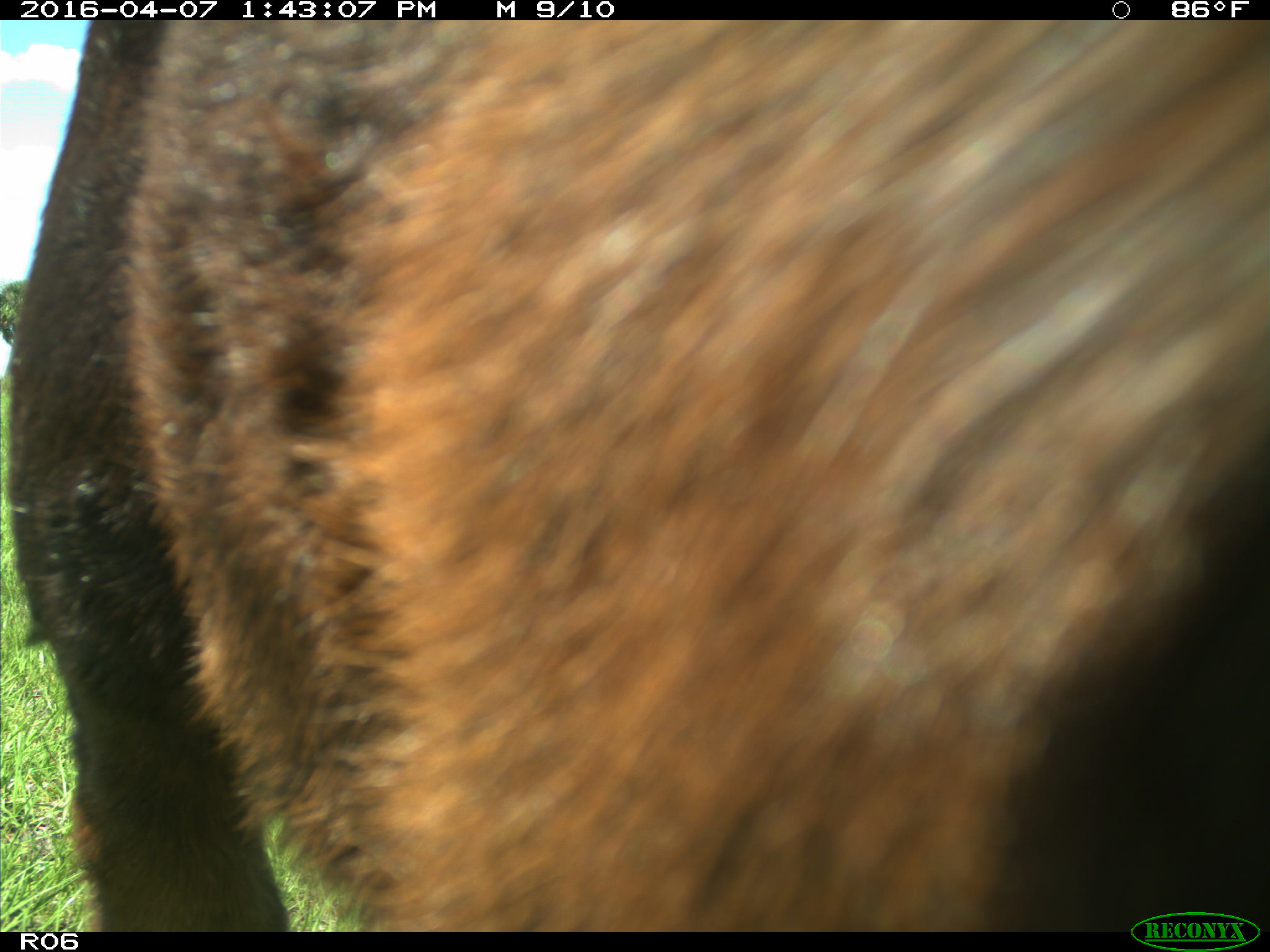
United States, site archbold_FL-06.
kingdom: Animalia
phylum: Chordata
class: Mammalia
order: Artiodactyla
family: Bovidae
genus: Bos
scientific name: Bos taurus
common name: domestic cow